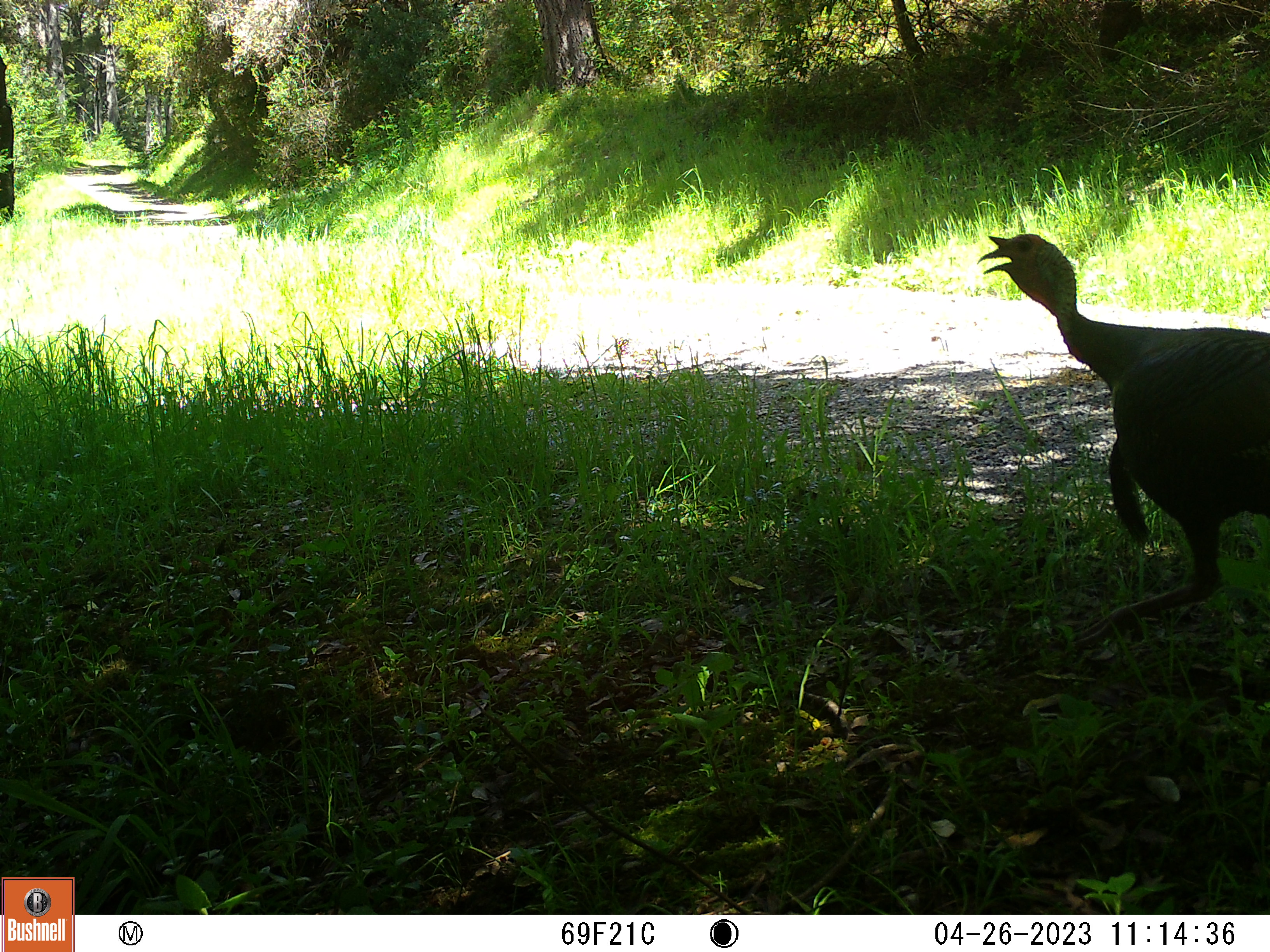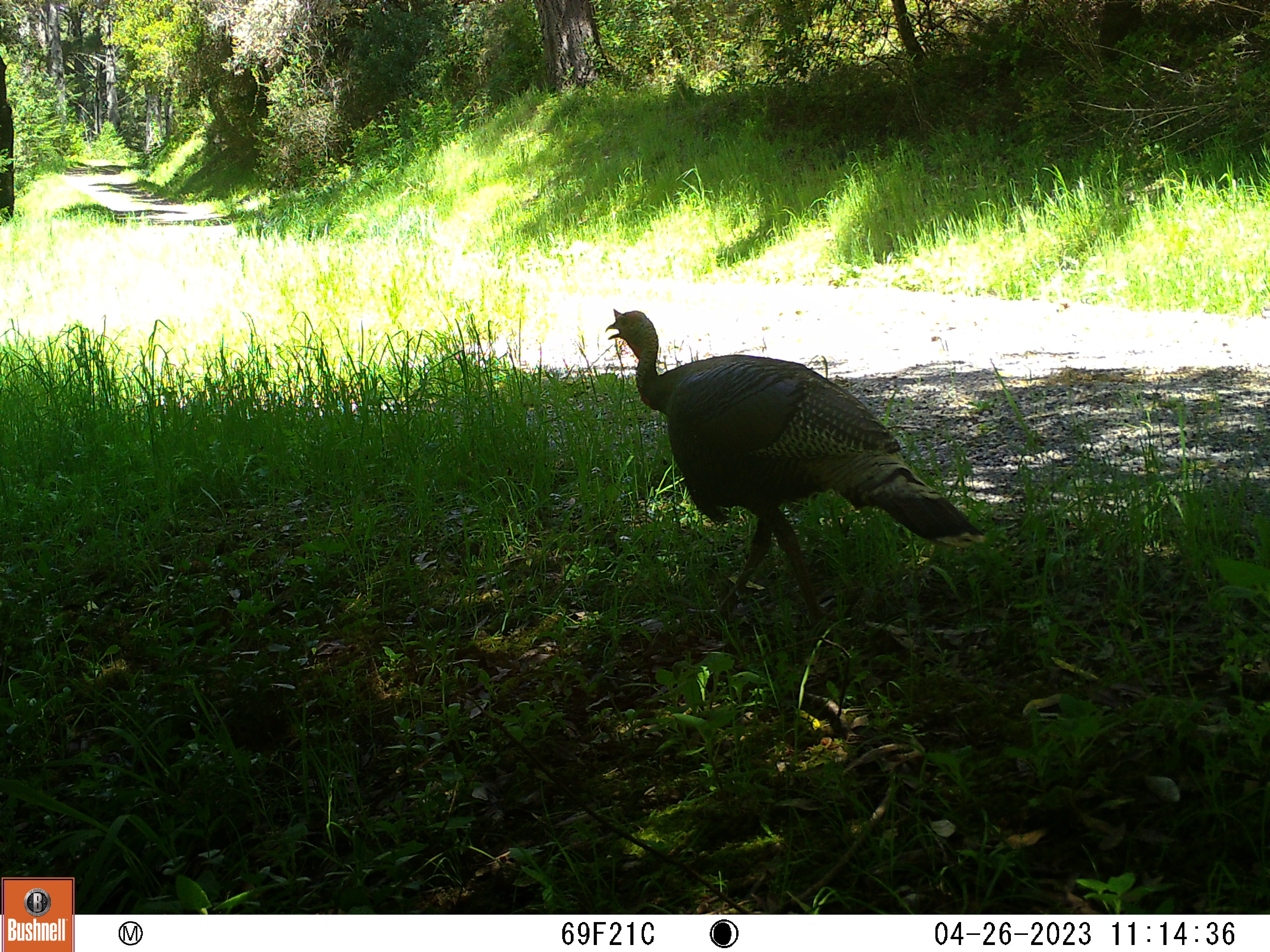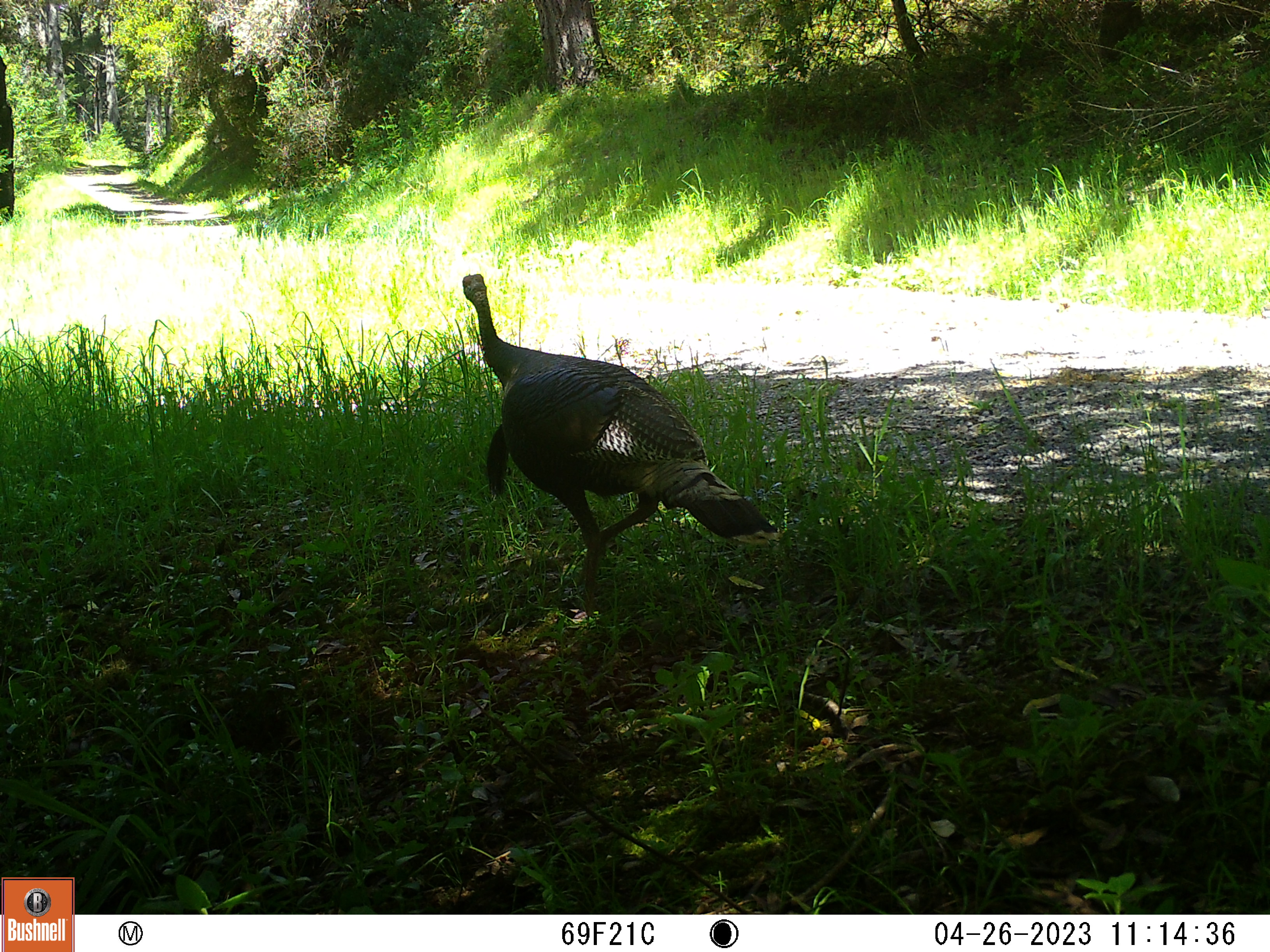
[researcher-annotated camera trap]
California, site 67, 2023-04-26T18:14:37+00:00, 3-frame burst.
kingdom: Animalia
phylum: Chordata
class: Aves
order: Galliformes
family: Phasianidae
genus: Meleagris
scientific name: Meleagris gallopavo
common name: turkey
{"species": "turkey (Meleagris gallopavo)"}